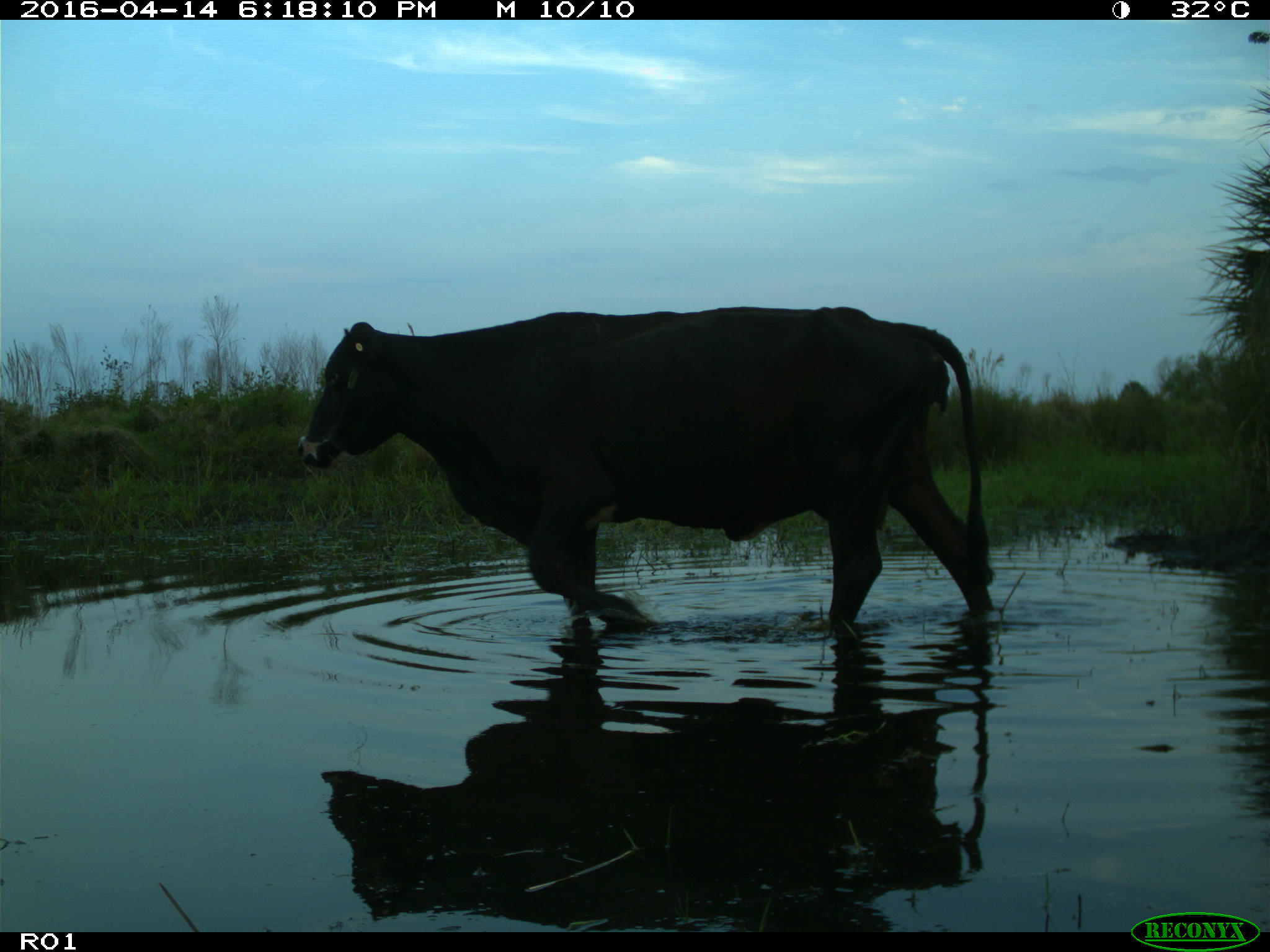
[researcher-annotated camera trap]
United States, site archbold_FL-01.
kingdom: Animalia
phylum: Chordata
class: Mammalia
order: Artiodactyla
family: Bovidae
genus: Bos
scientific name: Bos taurus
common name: domestic cow